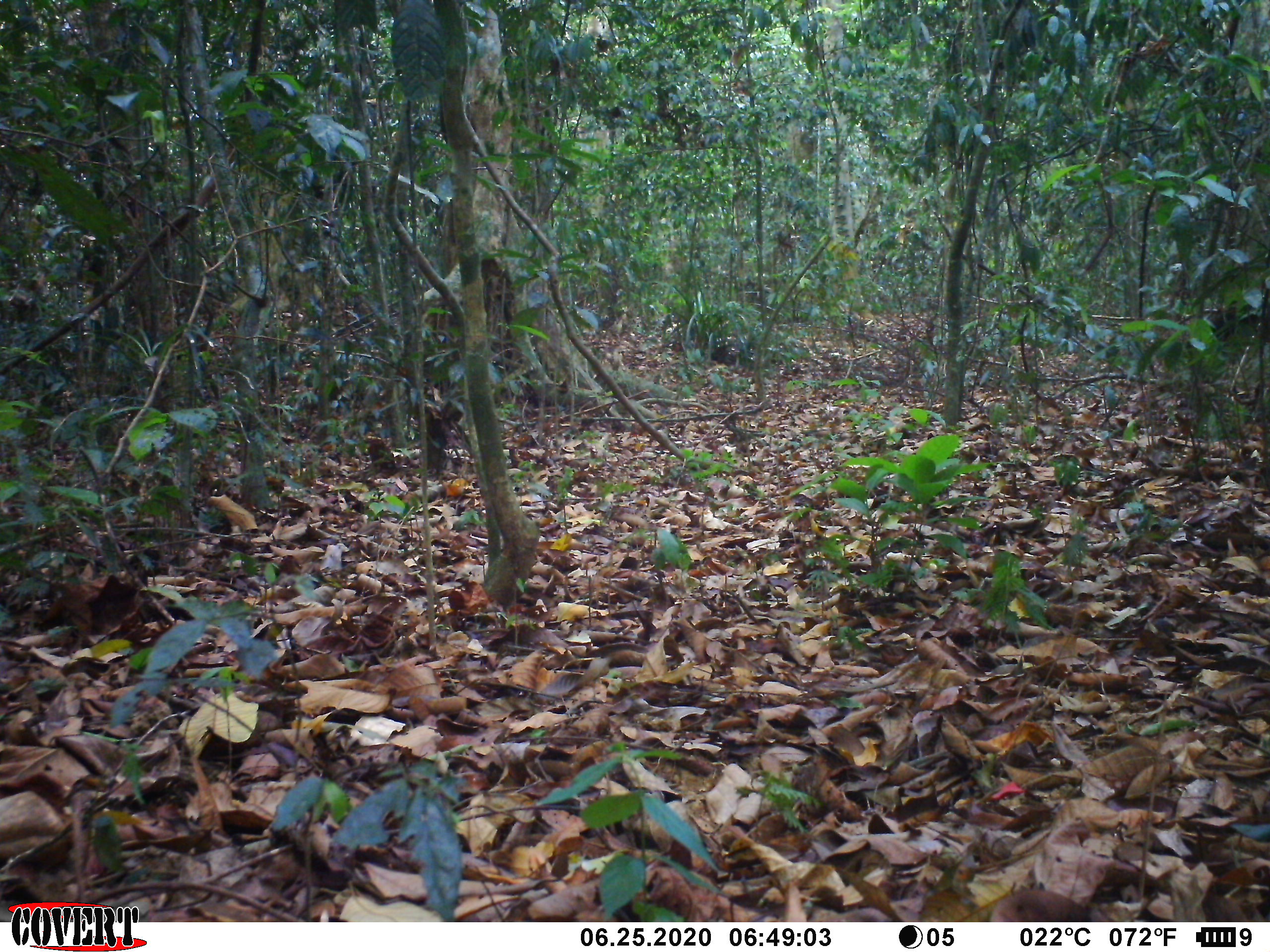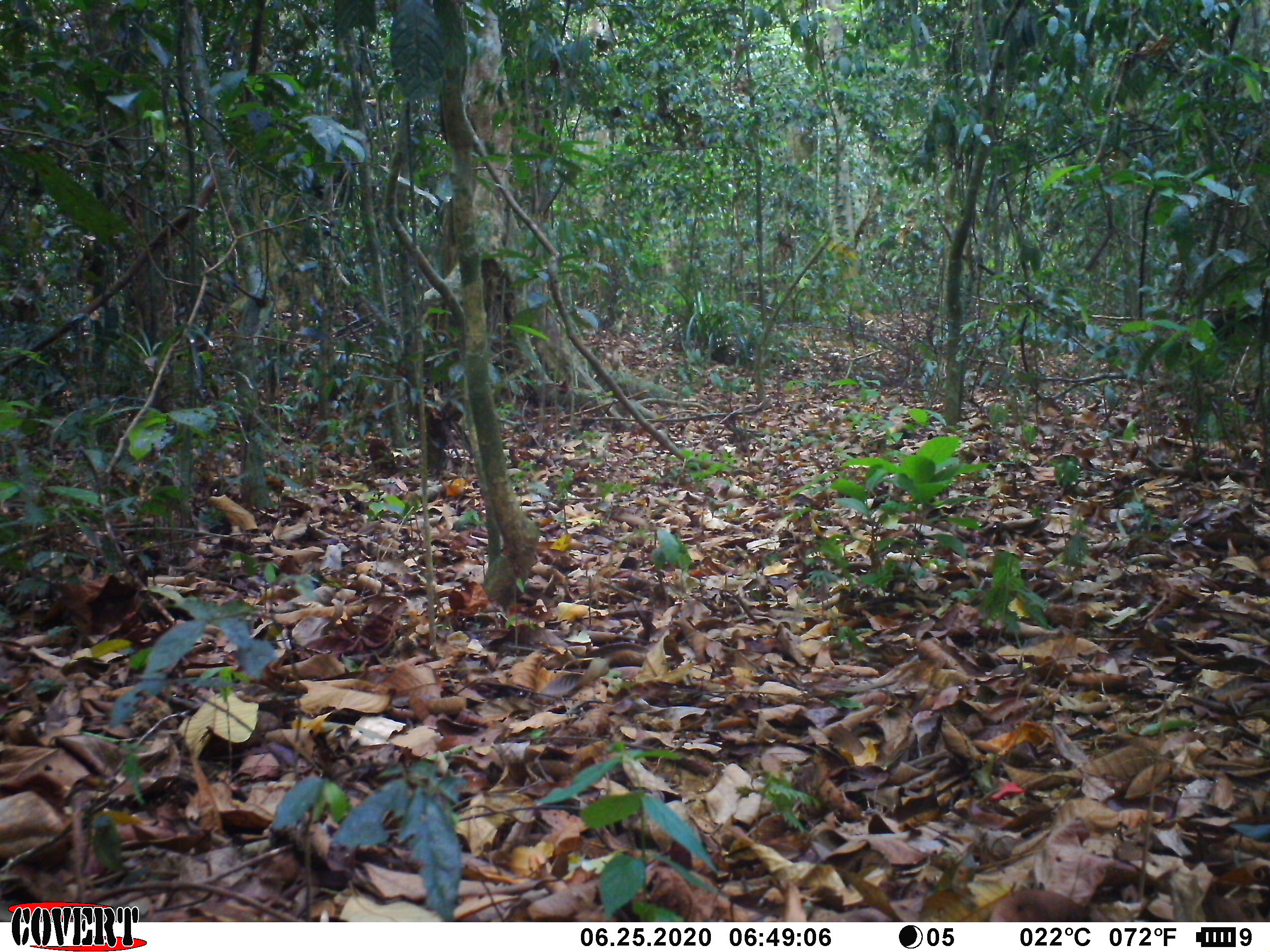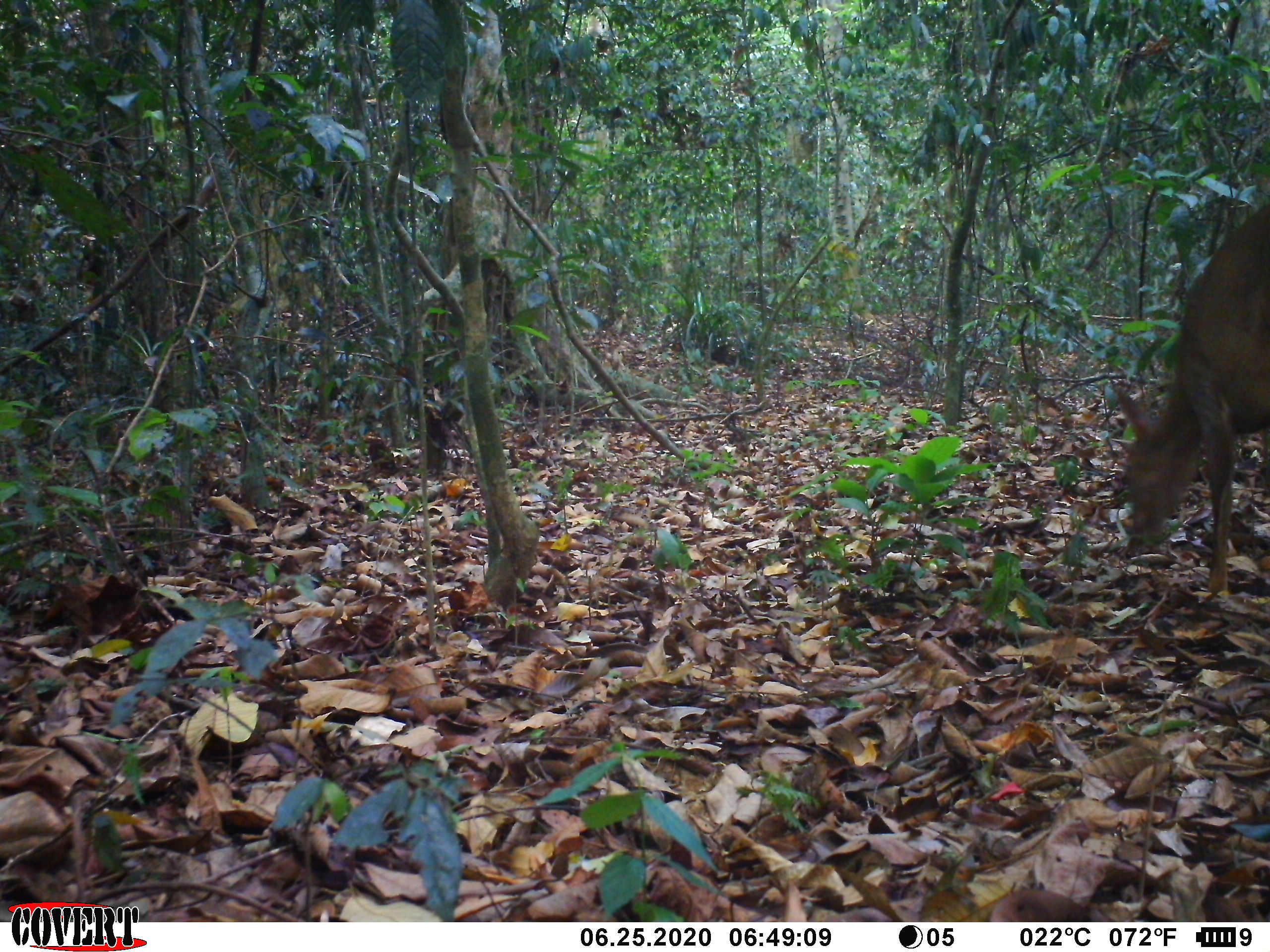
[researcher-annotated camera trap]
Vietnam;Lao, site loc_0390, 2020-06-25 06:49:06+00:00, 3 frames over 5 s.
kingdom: Animalia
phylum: Chordata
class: Mammalia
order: Artiodactyla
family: Cervidae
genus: Muntiacus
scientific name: Muntiacus vuquangensis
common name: large-antlered muntjac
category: large antlered muntjac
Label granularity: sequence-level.